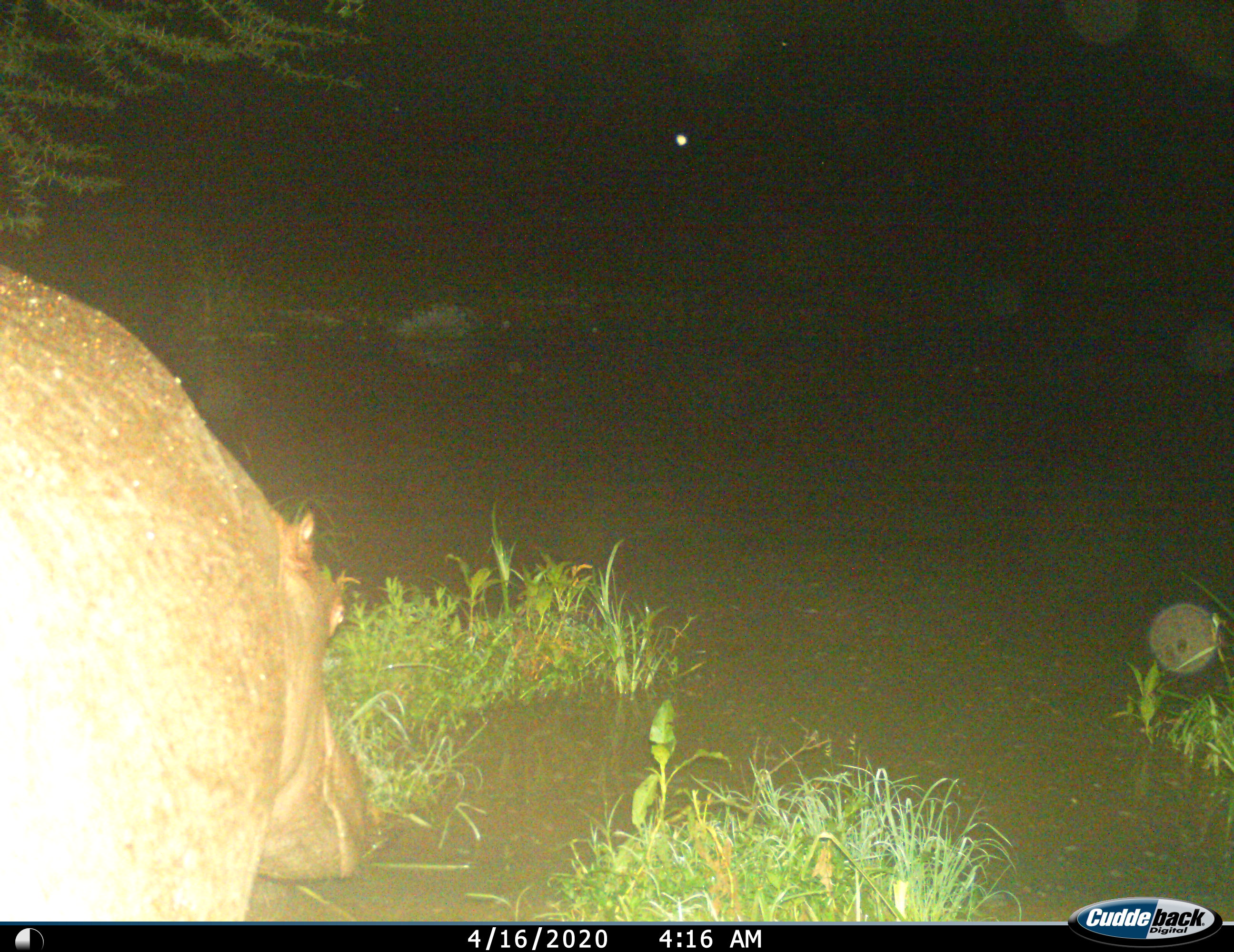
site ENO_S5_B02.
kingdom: Animalia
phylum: Chordata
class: Mammalia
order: Artiodactyla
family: Hippopotamidae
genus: Hippopotamus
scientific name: Hippopotamus amphibius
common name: hippopotamus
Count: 1.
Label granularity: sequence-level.